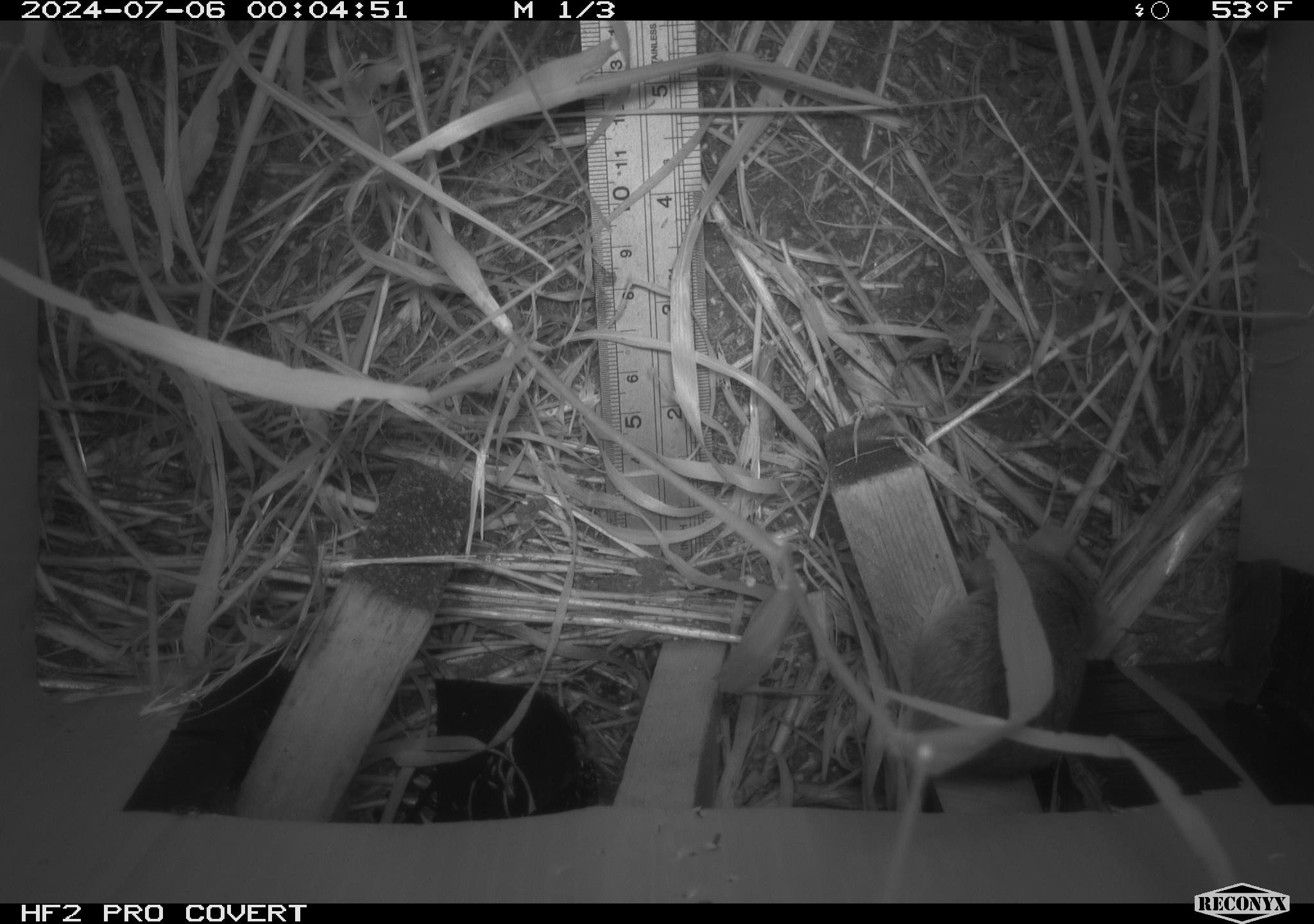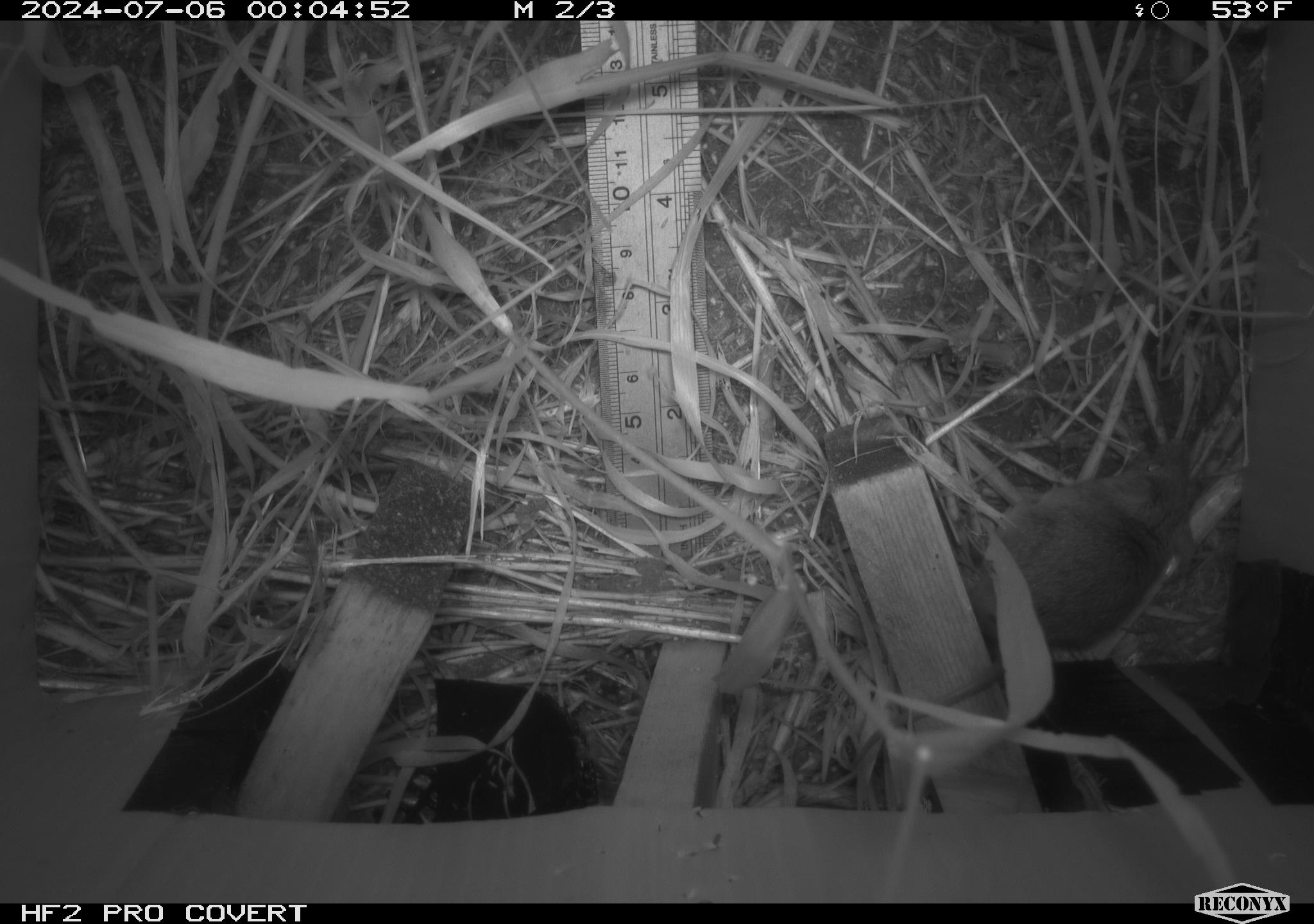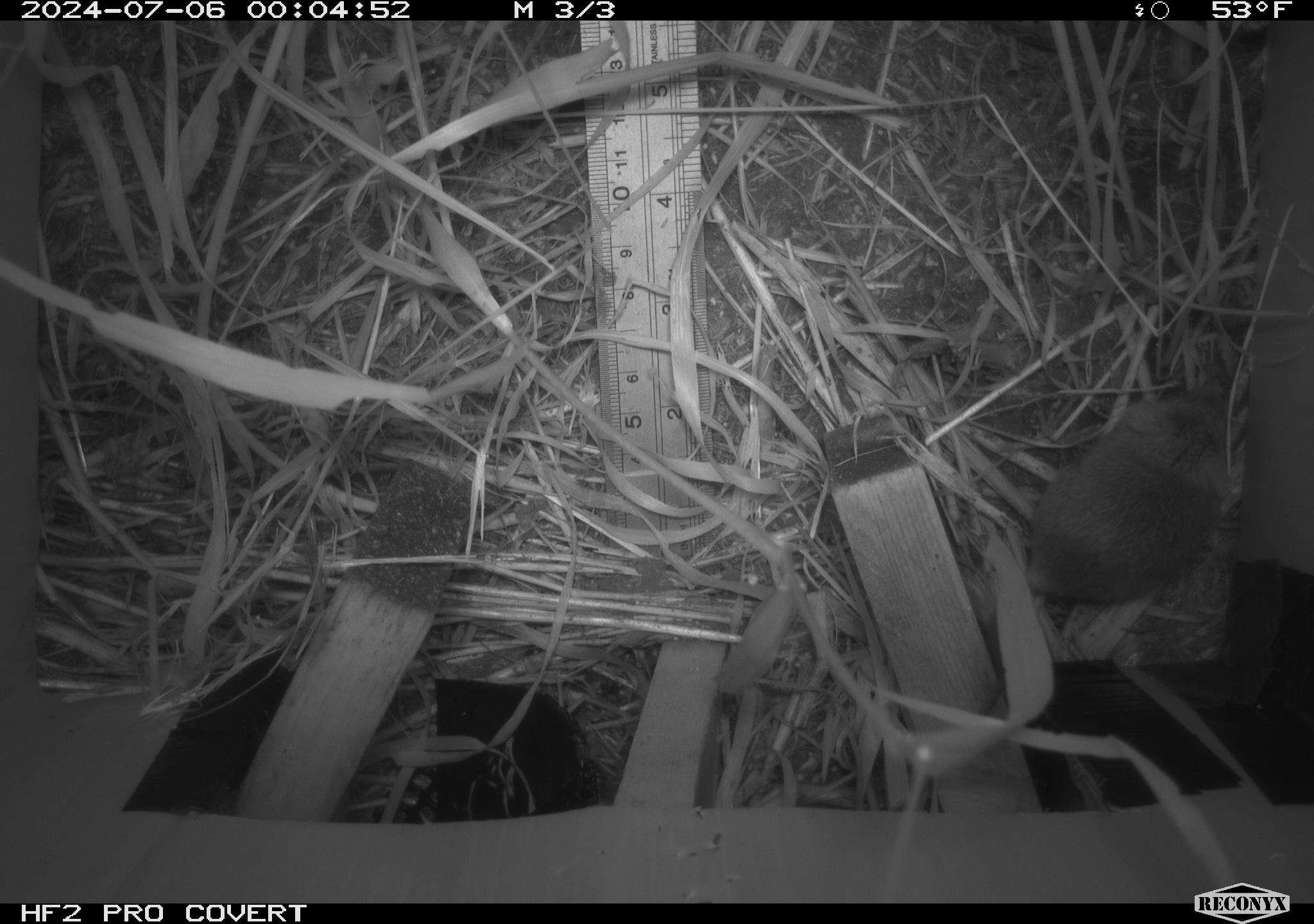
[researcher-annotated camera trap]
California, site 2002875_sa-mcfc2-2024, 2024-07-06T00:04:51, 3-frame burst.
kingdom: Animalia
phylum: Chordata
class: Mammalia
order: Rodentia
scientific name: Rodentia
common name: rodent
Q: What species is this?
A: Rodent (Rodentia).